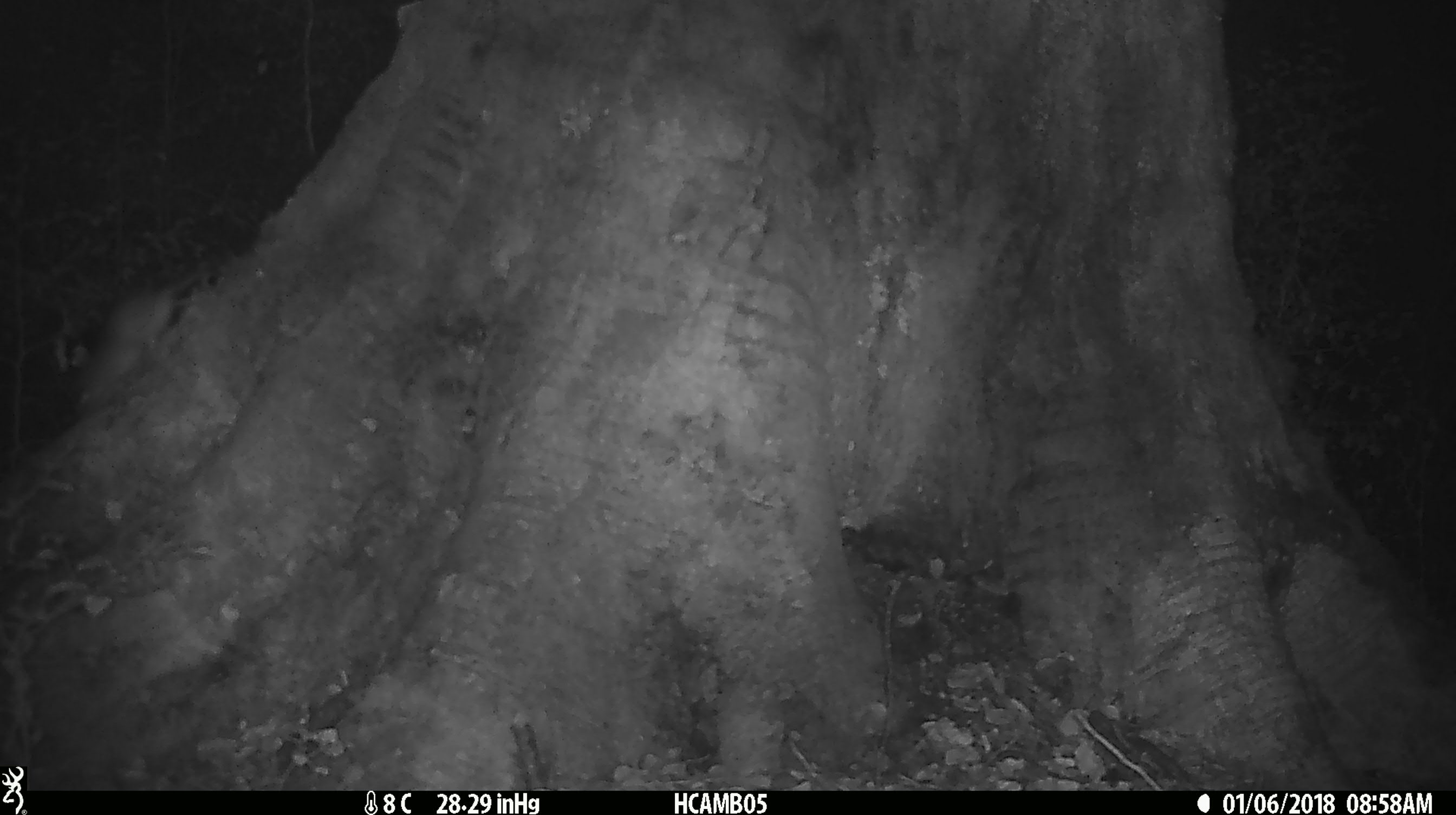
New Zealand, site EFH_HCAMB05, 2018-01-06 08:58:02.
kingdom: Animalia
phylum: Chordata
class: Mammalia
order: Rodentia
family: Muridae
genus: Rattus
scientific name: Rattus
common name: rat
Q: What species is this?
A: Rat (Rattus).